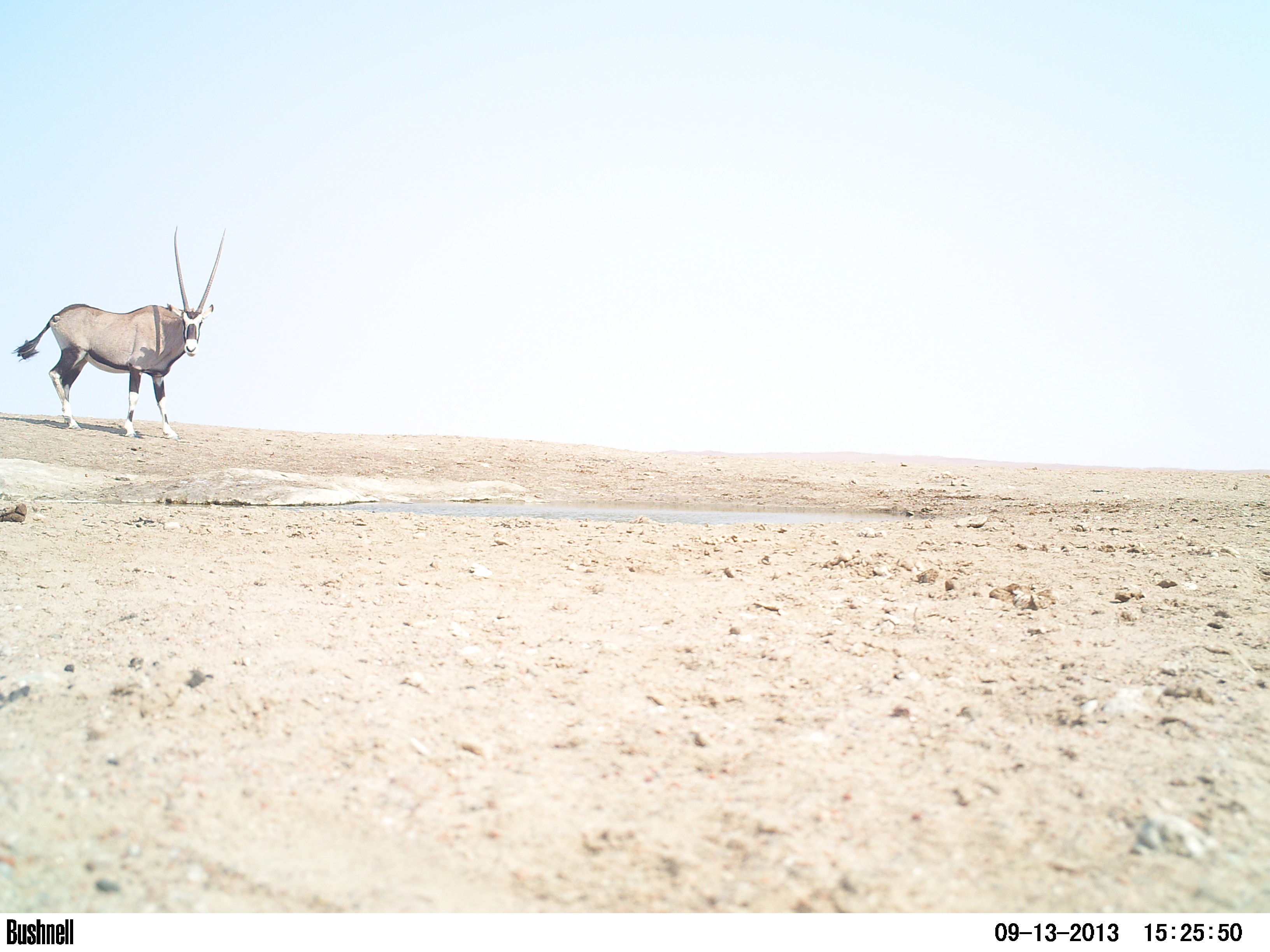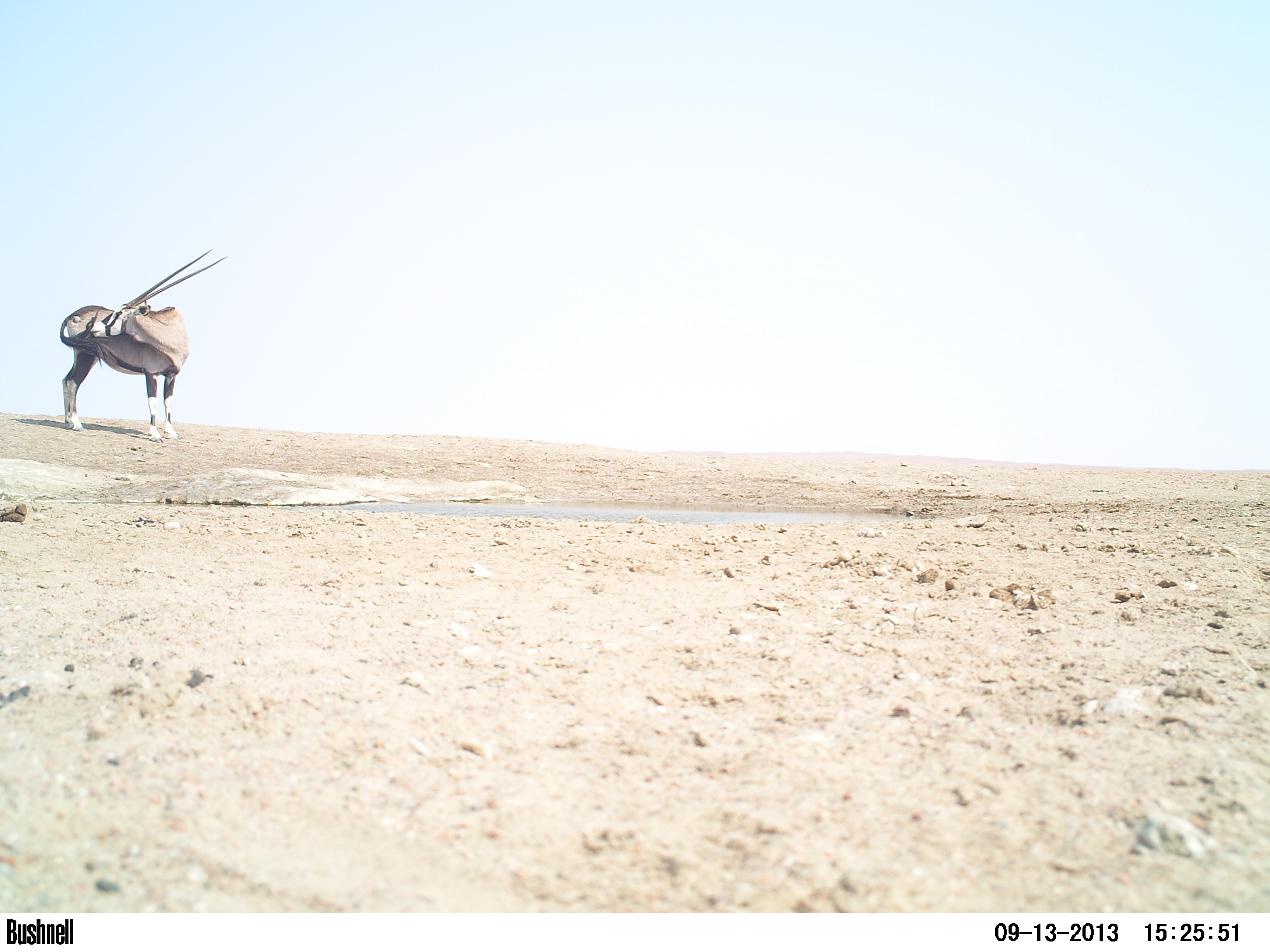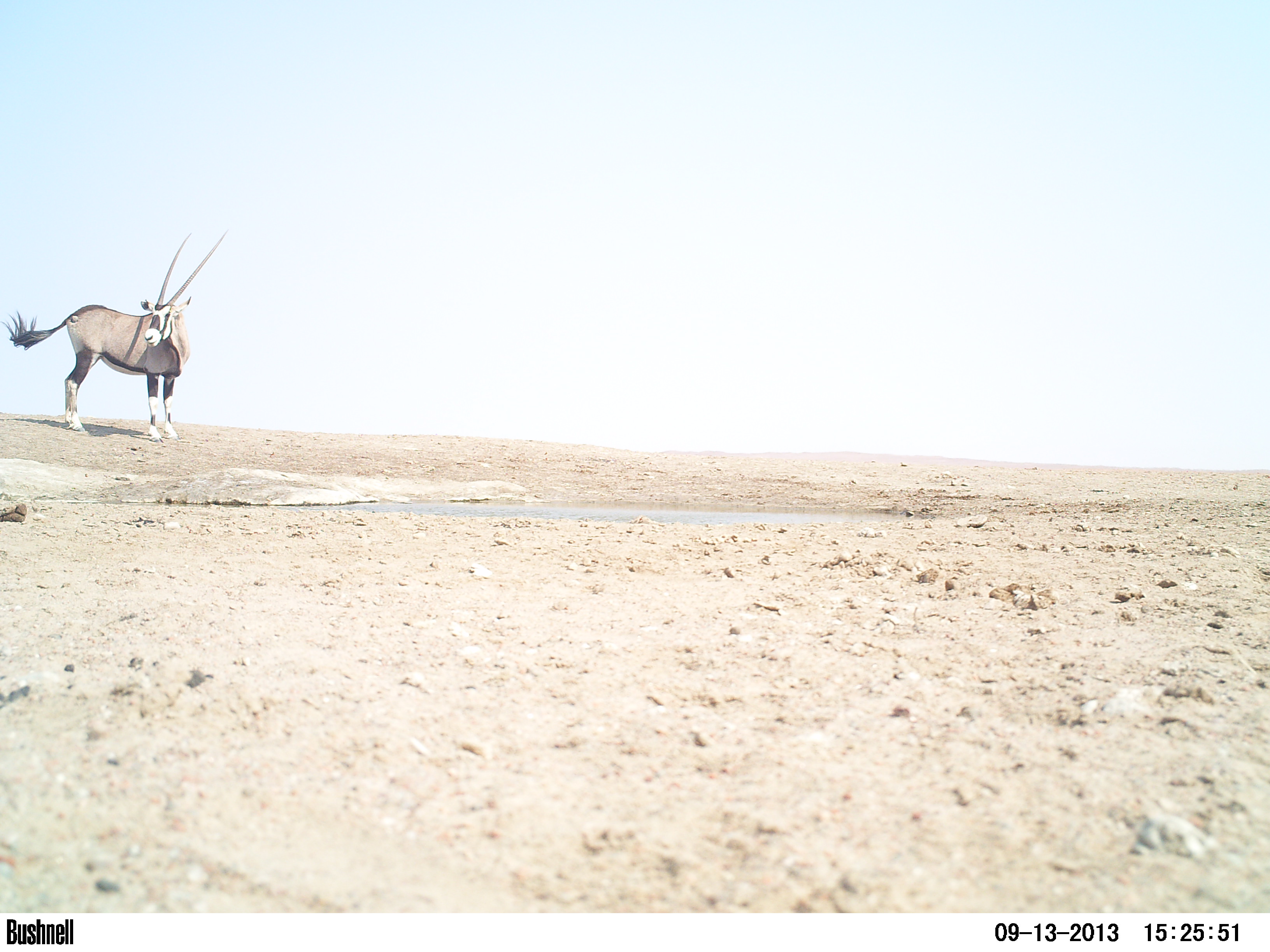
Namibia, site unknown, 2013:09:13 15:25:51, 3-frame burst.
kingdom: Animalia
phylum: Chordata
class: Mammalia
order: Artiodactyla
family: Bovidae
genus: Oryx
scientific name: Oryx gazella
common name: gemsbok